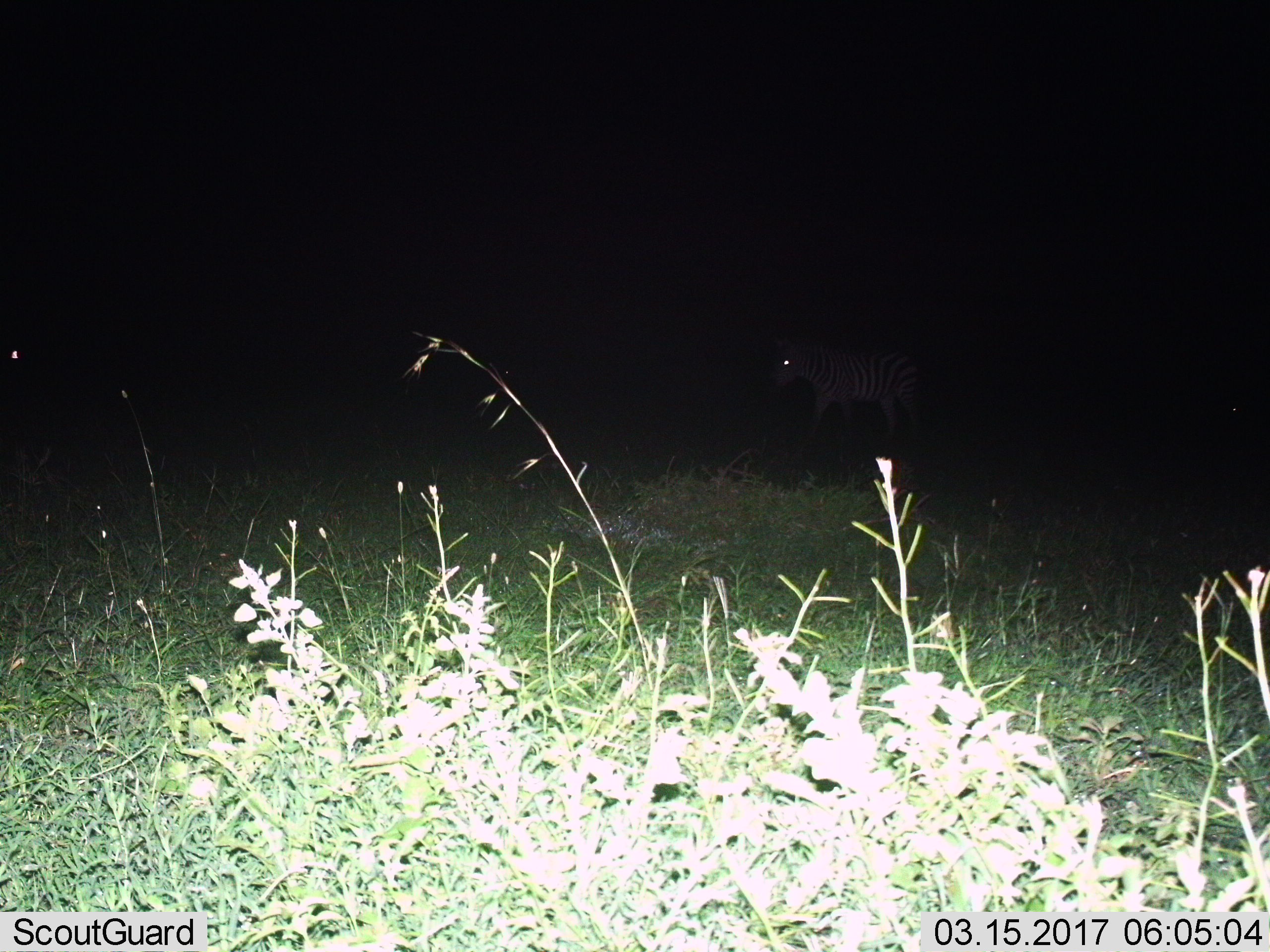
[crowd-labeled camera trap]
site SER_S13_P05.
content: unidentified animal